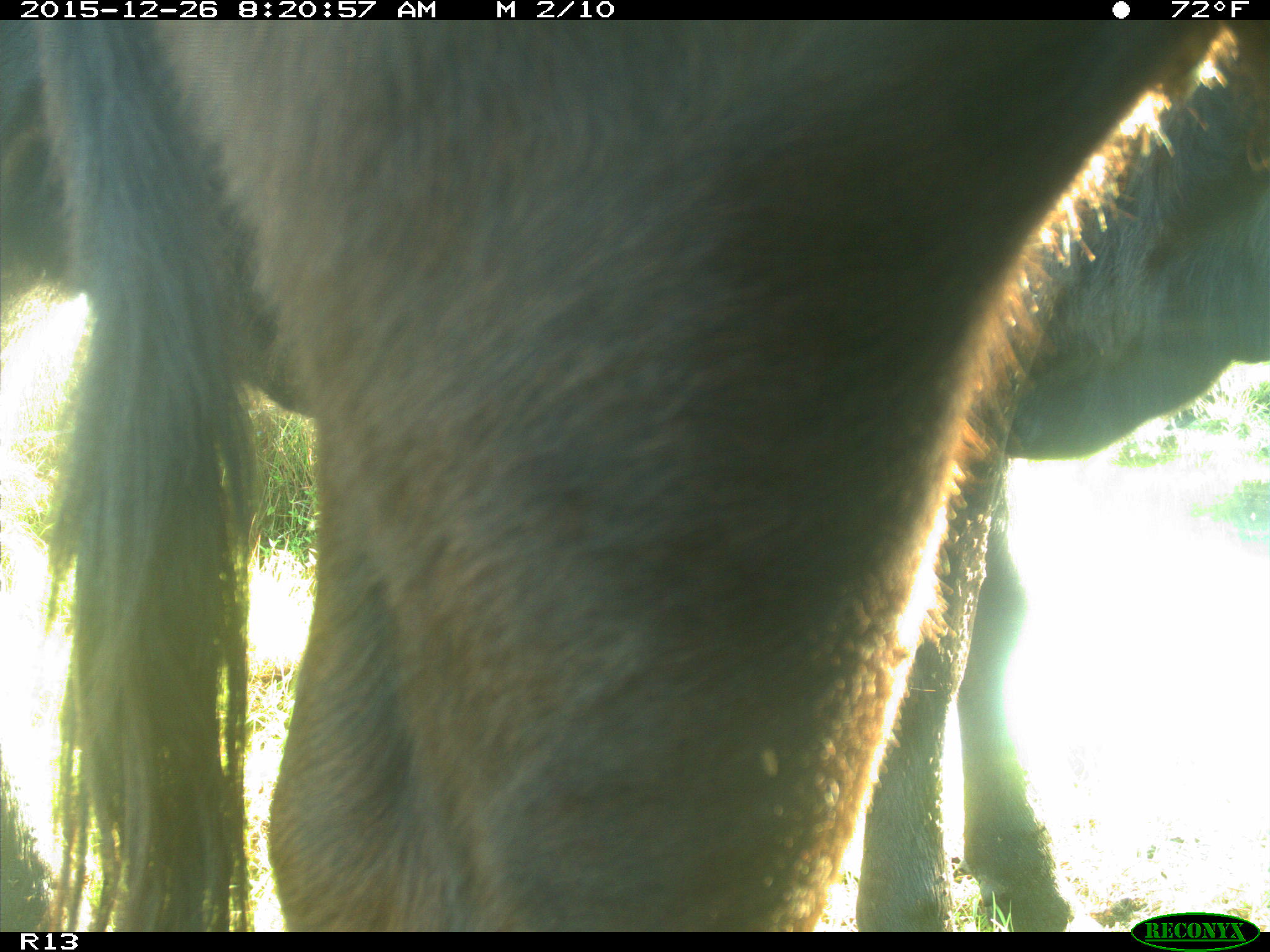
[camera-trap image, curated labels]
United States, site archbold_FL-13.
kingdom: Animalia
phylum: Chordata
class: Mammalia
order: Artiodactyla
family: Bovidae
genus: Bos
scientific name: Bos taurus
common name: domestic cow